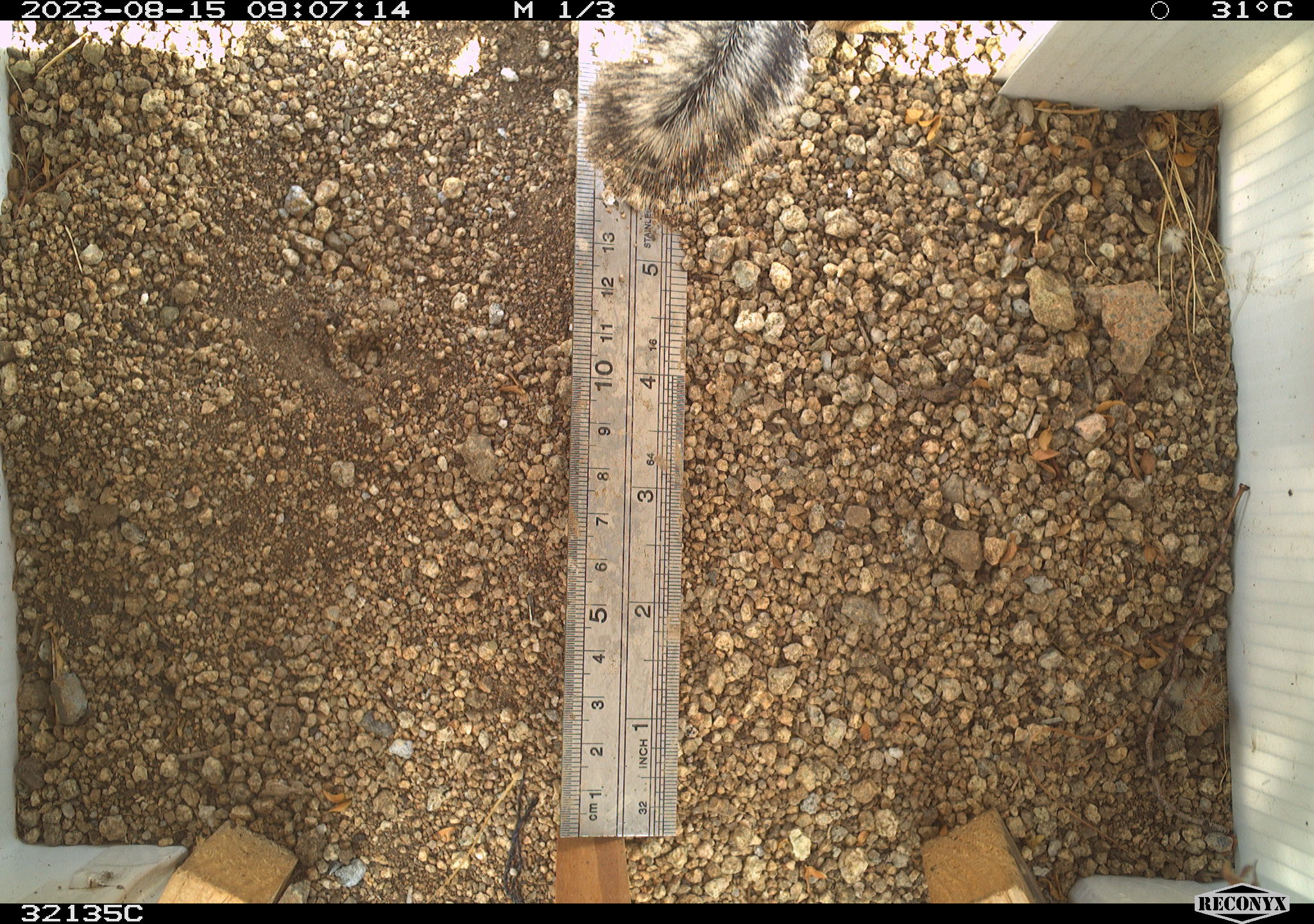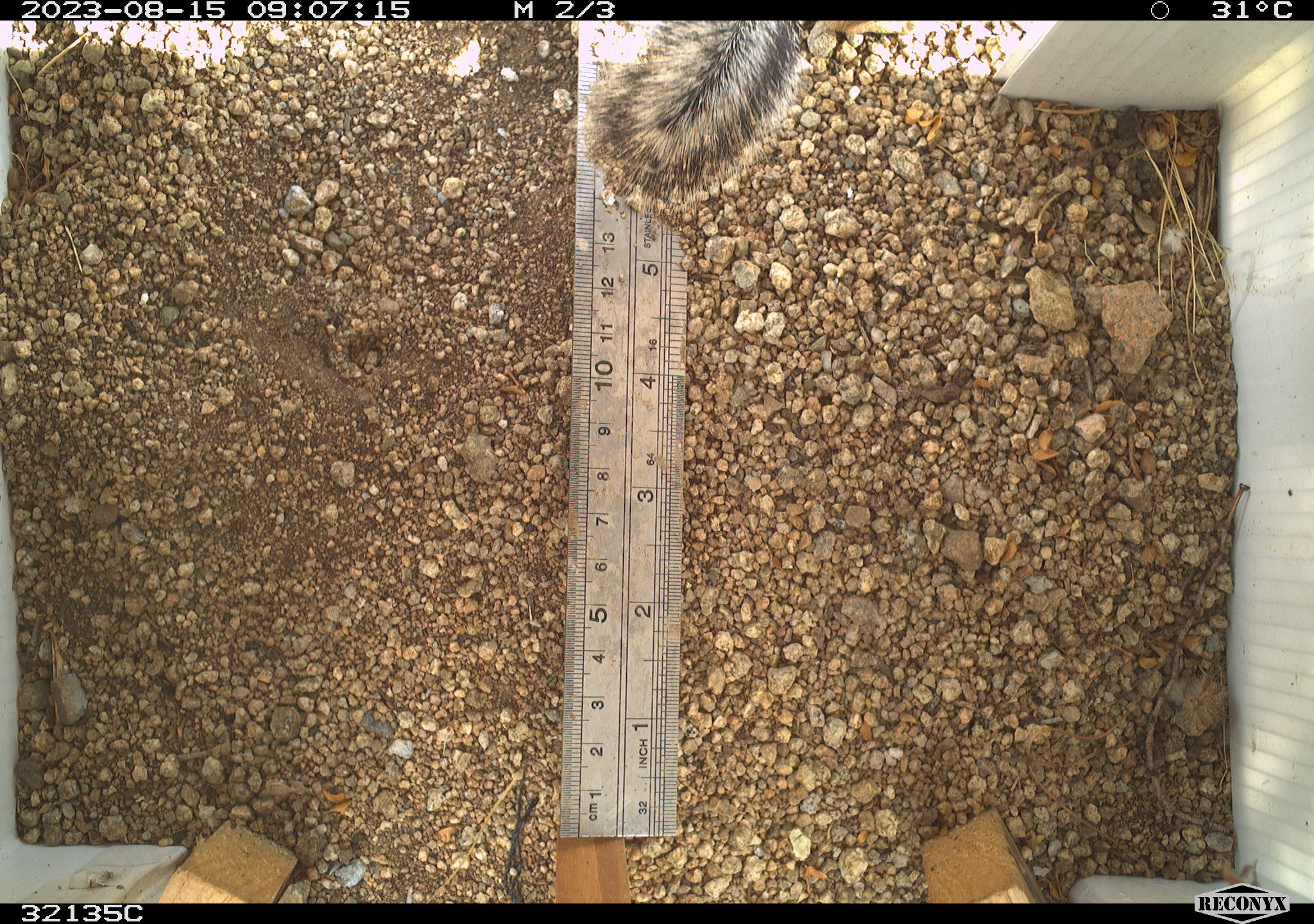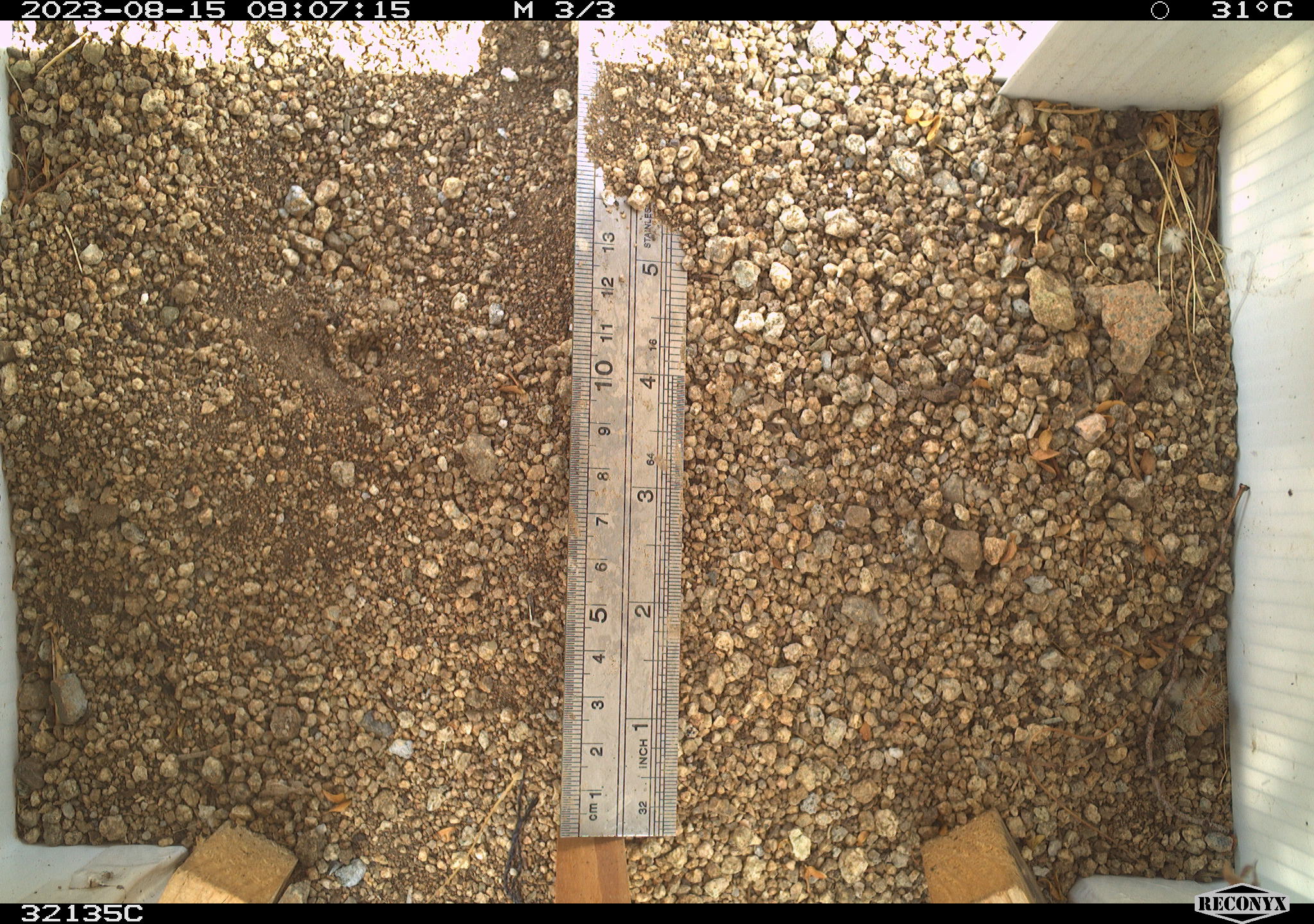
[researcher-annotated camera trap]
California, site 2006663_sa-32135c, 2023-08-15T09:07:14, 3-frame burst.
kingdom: Animalia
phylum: Chordata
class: Mammalia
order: Rodentia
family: Sciuridae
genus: Ammospermophilus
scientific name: Ammospermophilus leucurus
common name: white-tailed antelope squirrel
White-tailed antelope squirrel (Ammospermophilus leucurus).